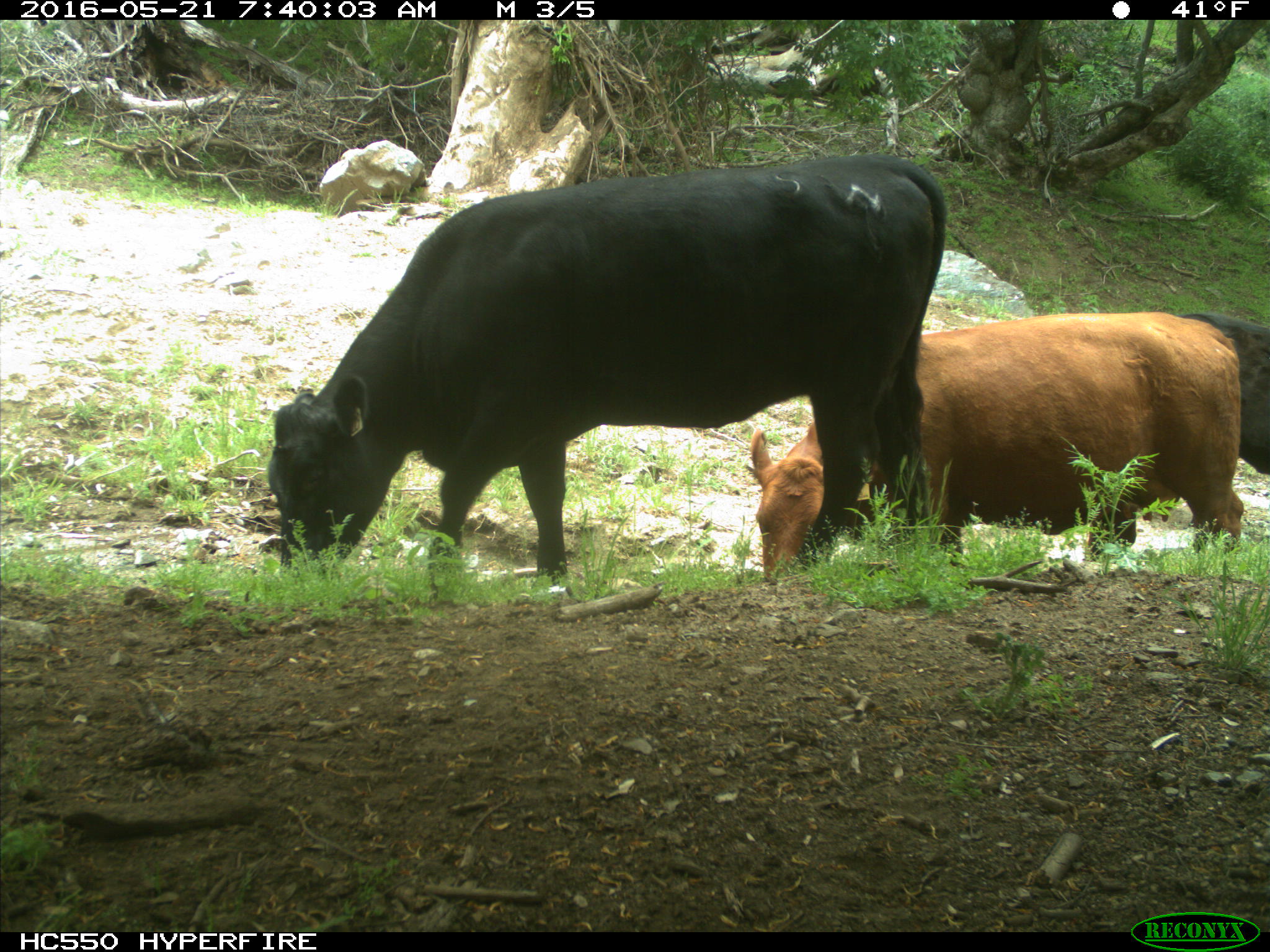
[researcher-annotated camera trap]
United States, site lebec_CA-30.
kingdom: Animalia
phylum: Chordata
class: Mammalia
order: Artiodactyla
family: Bovidae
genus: Bos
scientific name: Bos taurus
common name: domestic cow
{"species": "Bos taurus (domestic cow)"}